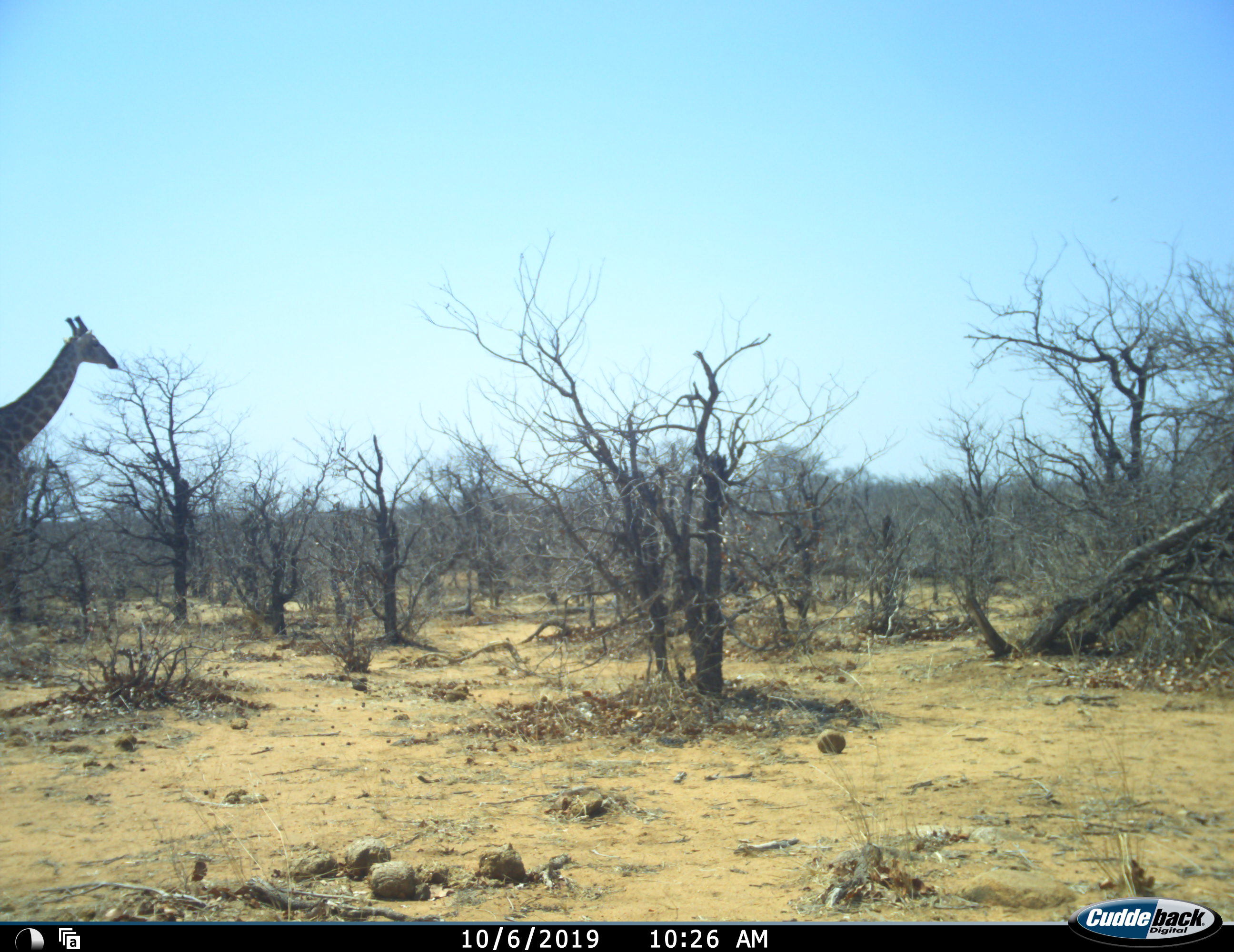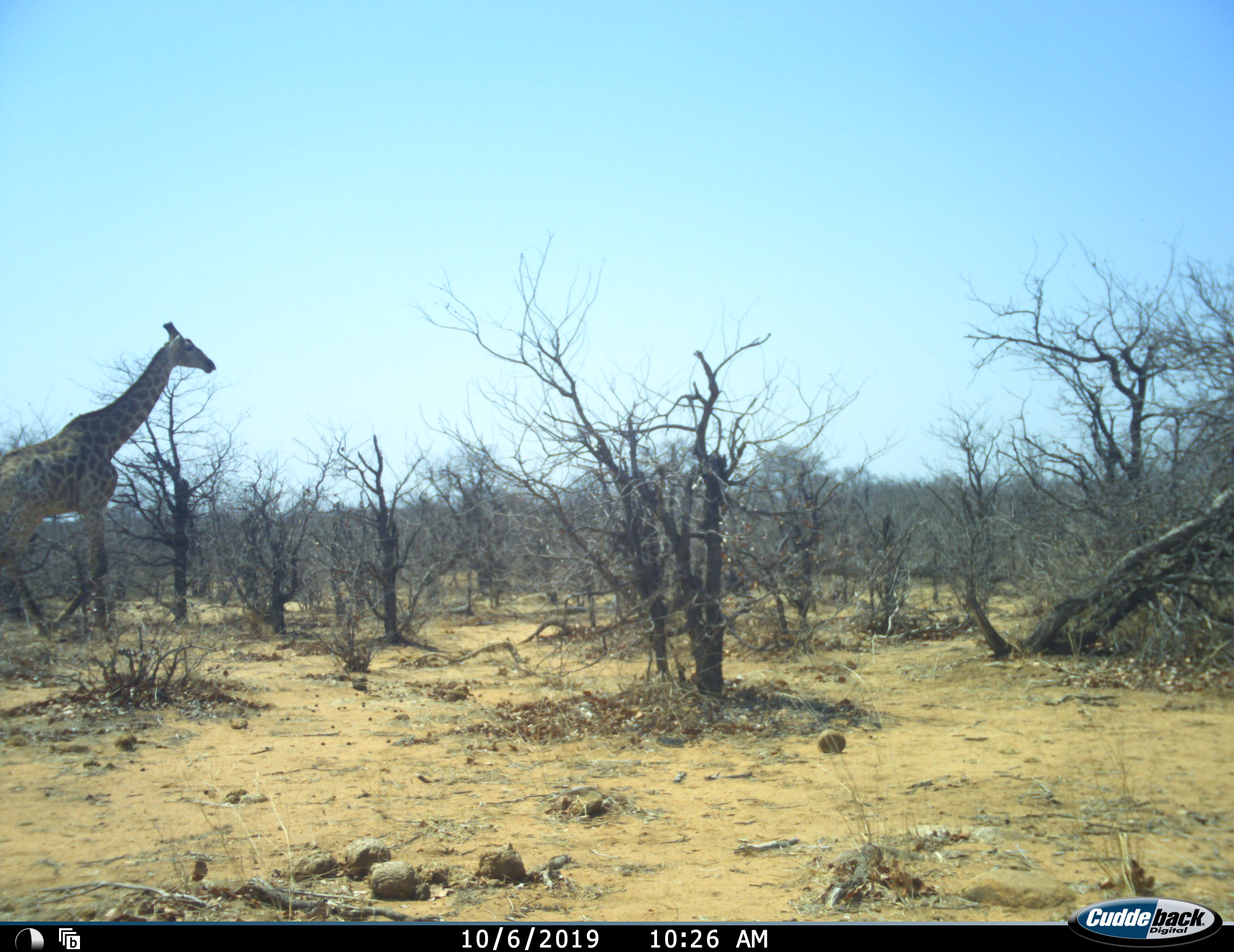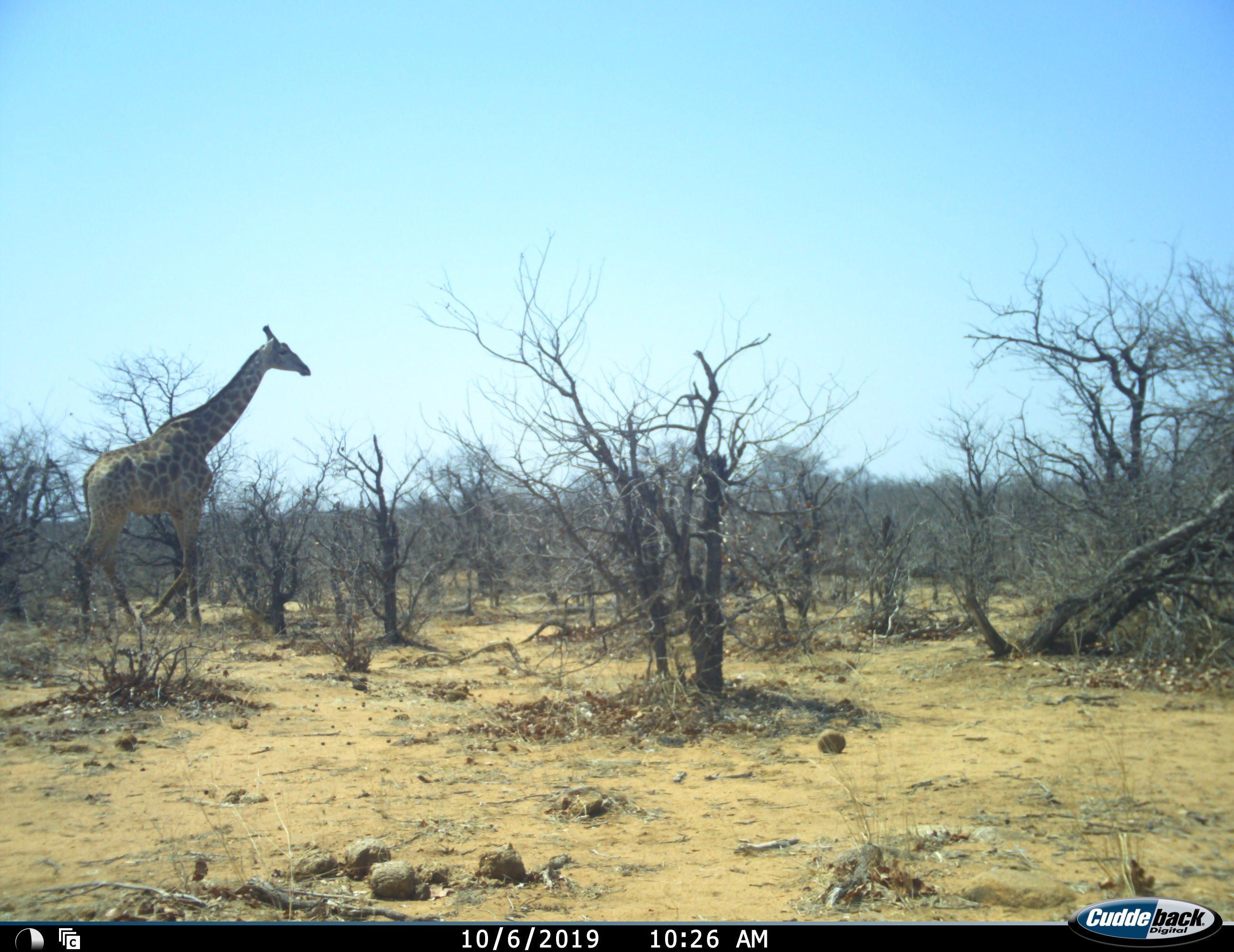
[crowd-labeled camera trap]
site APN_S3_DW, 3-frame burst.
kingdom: Animalia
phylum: Chordata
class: Mammalia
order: Artiodactyla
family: Giraffidae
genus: Giraffa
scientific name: Giraffa camelopardalis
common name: giraffe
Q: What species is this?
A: Giraffe (Giraffa camelopardalis).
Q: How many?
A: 1.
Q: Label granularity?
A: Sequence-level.